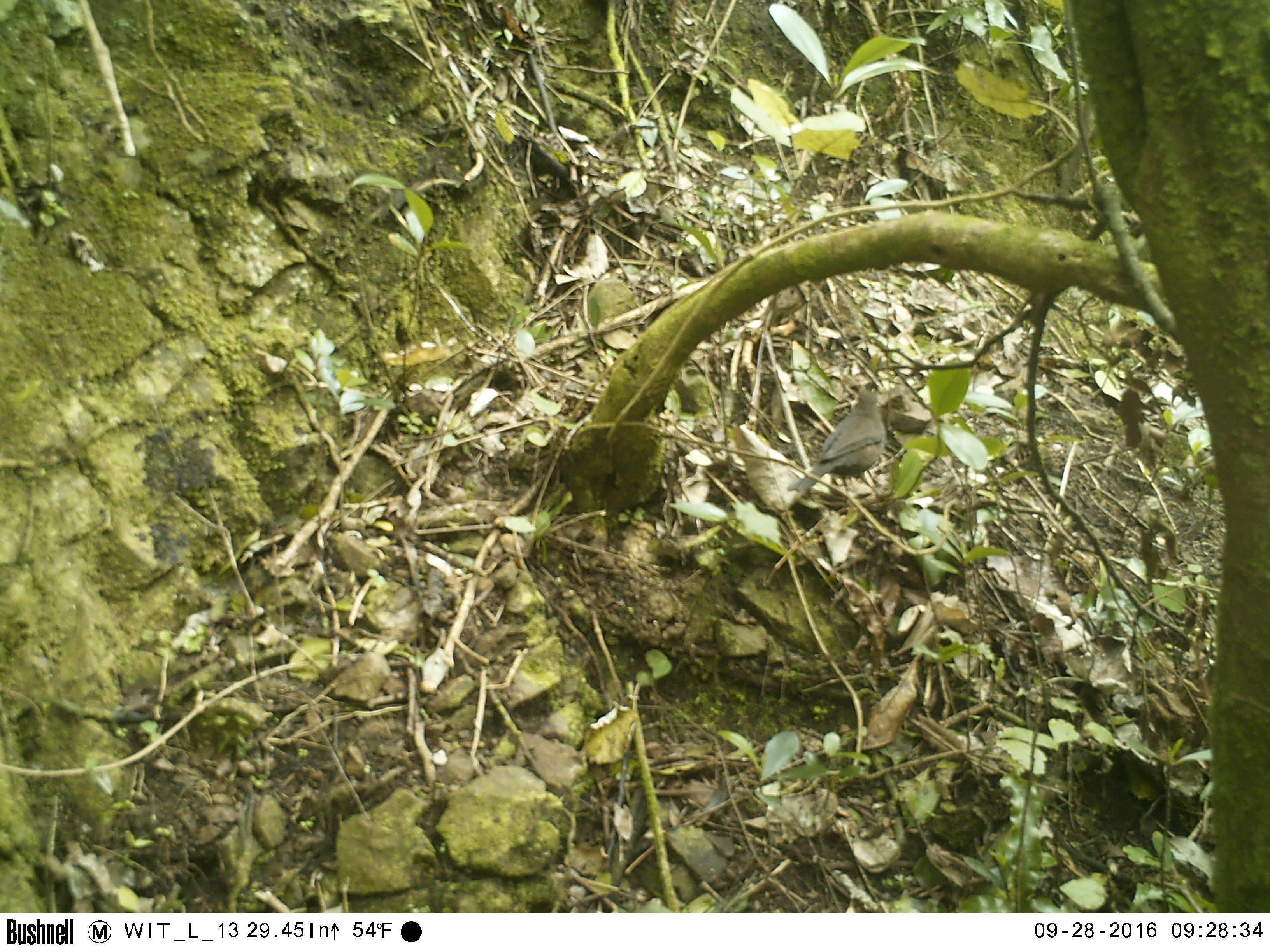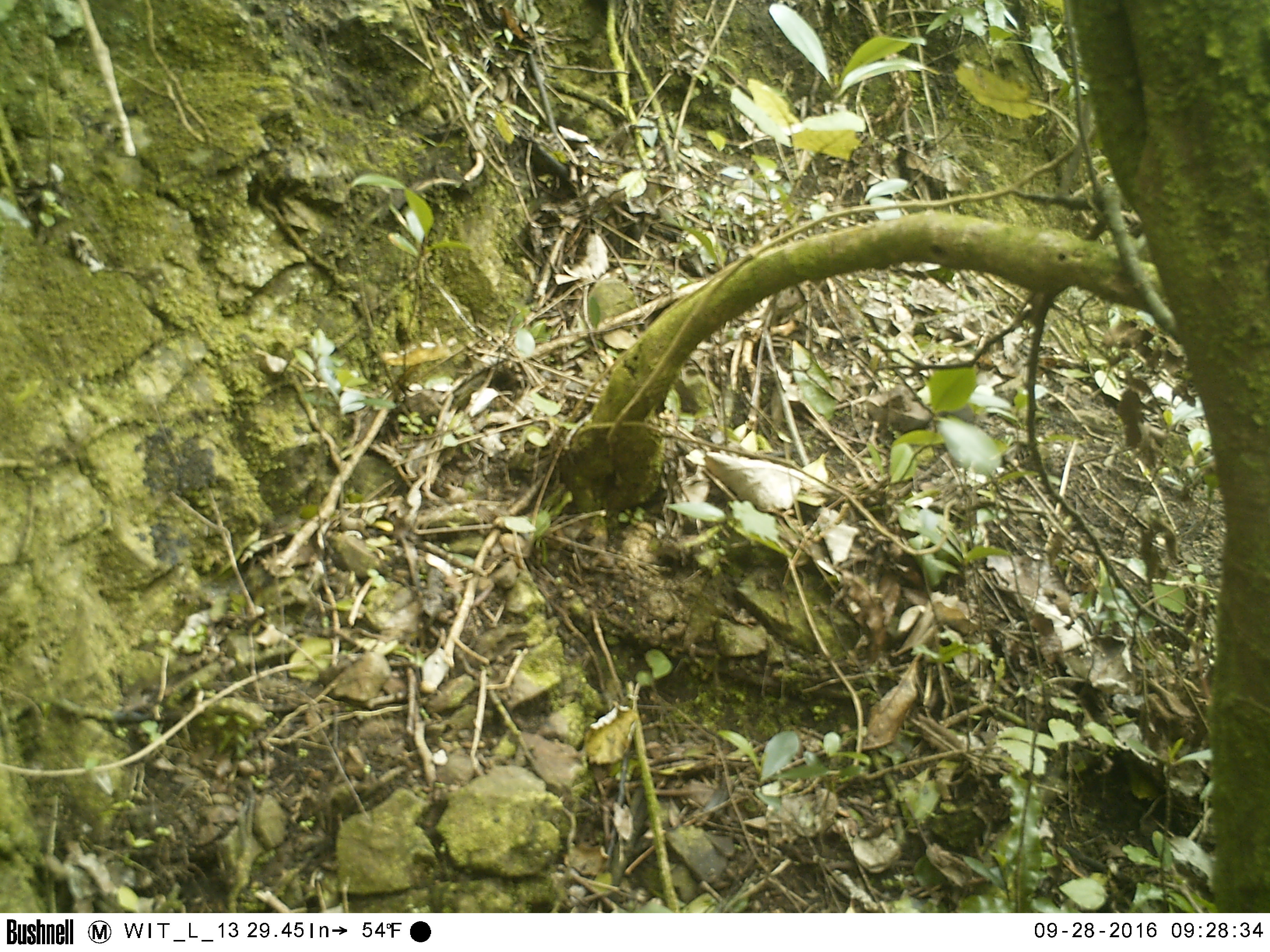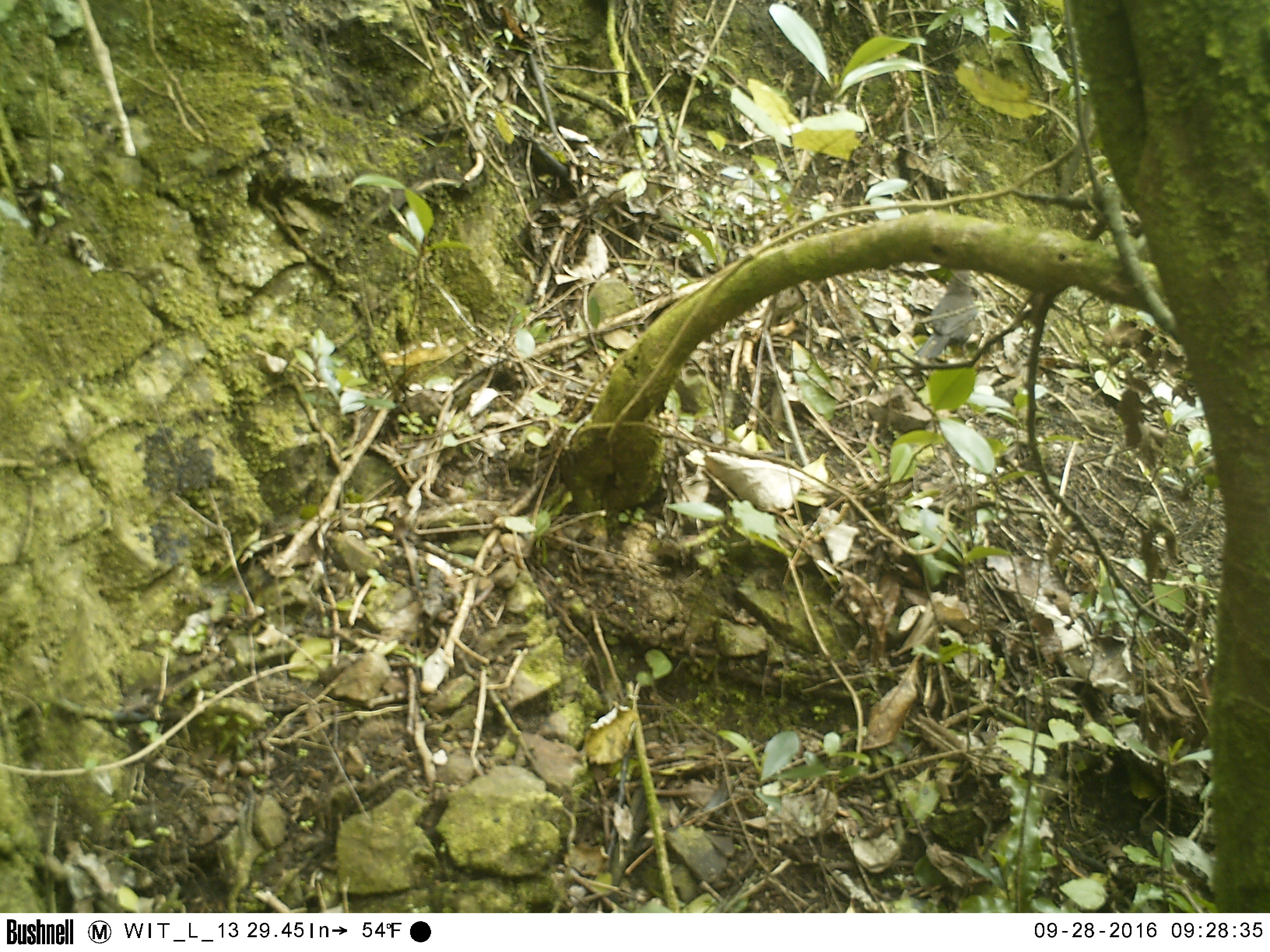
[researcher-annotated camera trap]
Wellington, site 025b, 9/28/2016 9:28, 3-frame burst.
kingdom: Animalia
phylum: Chordata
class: Aves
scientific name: Aves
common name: bird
Bird (Aves).